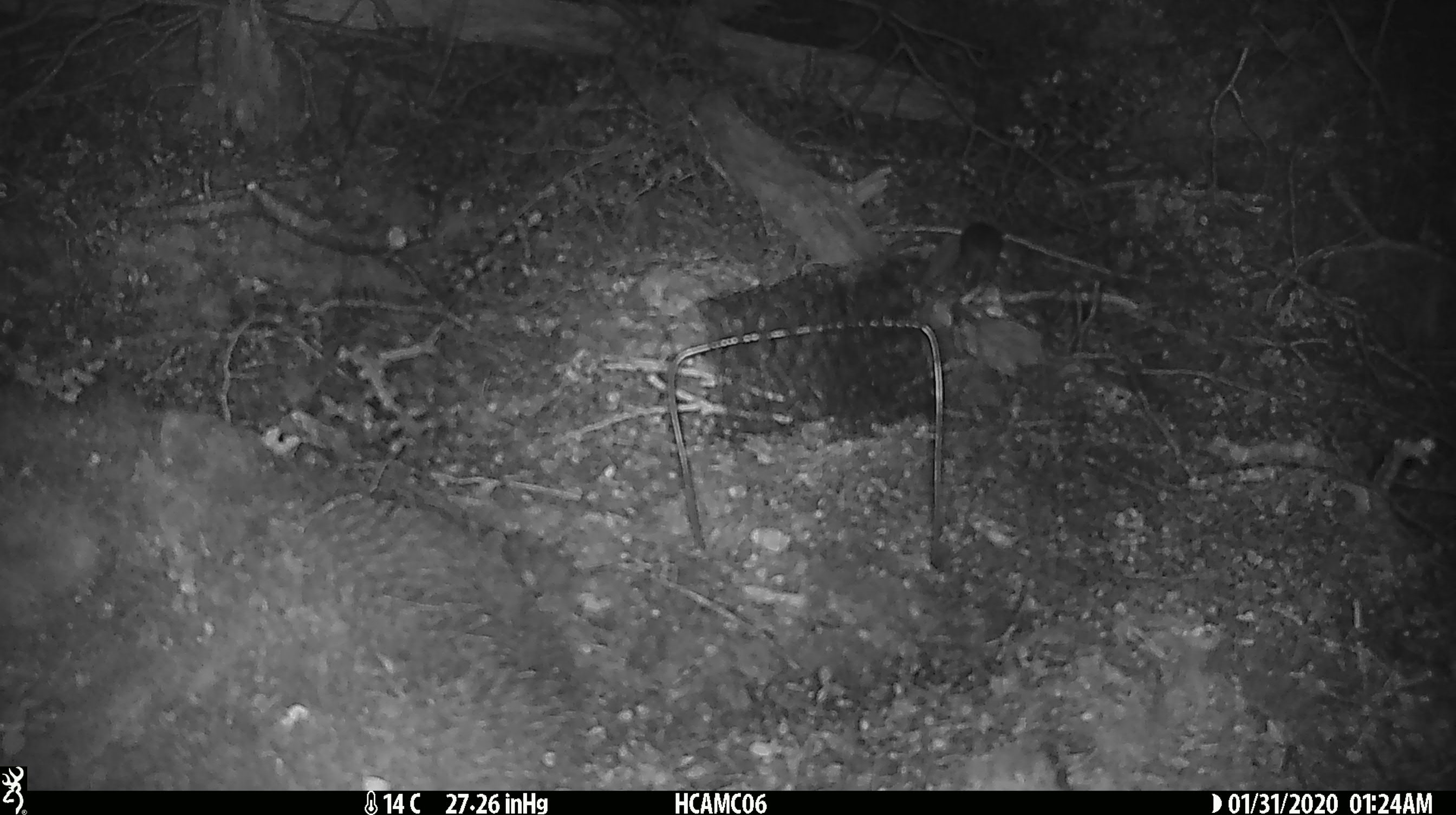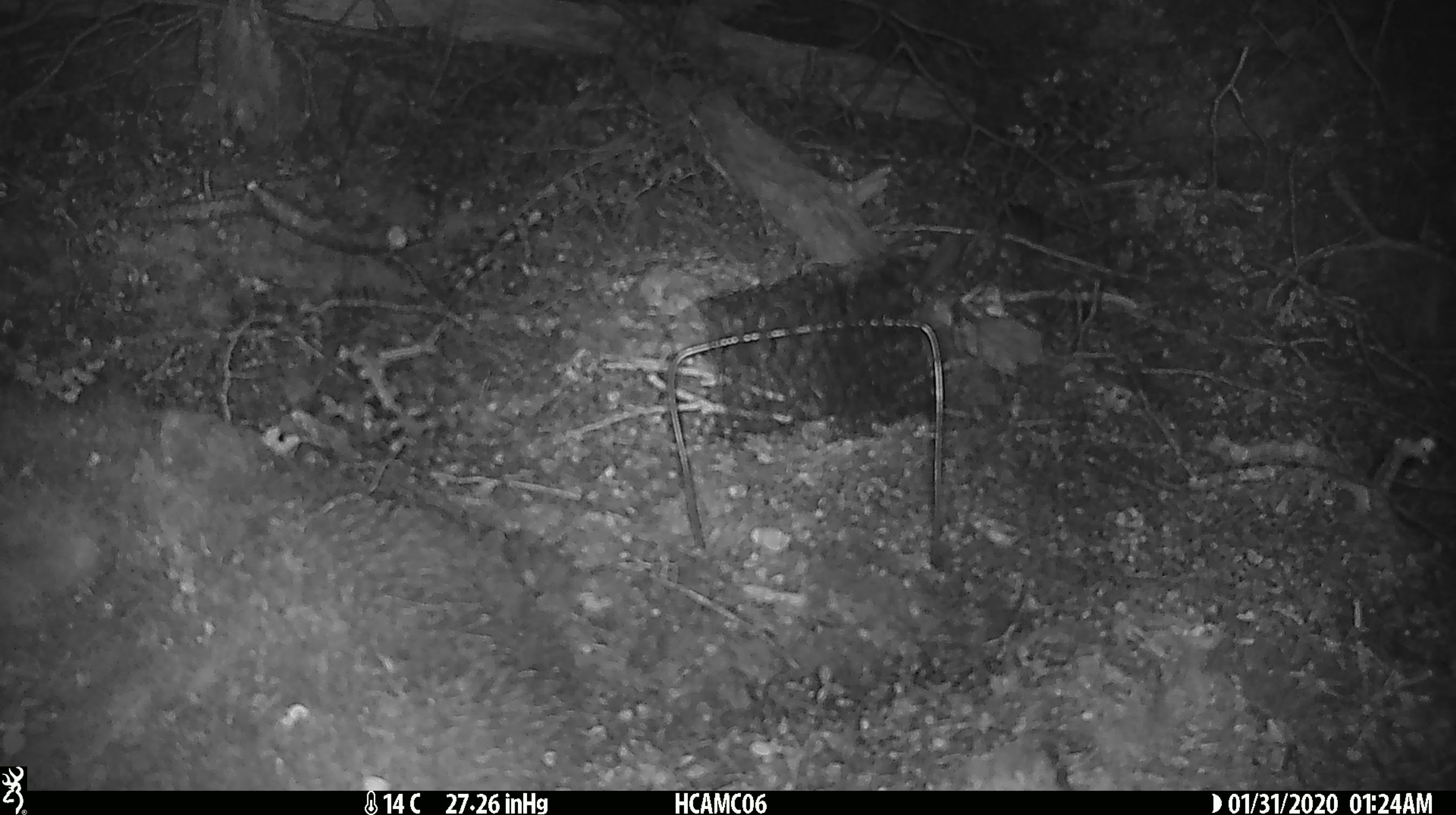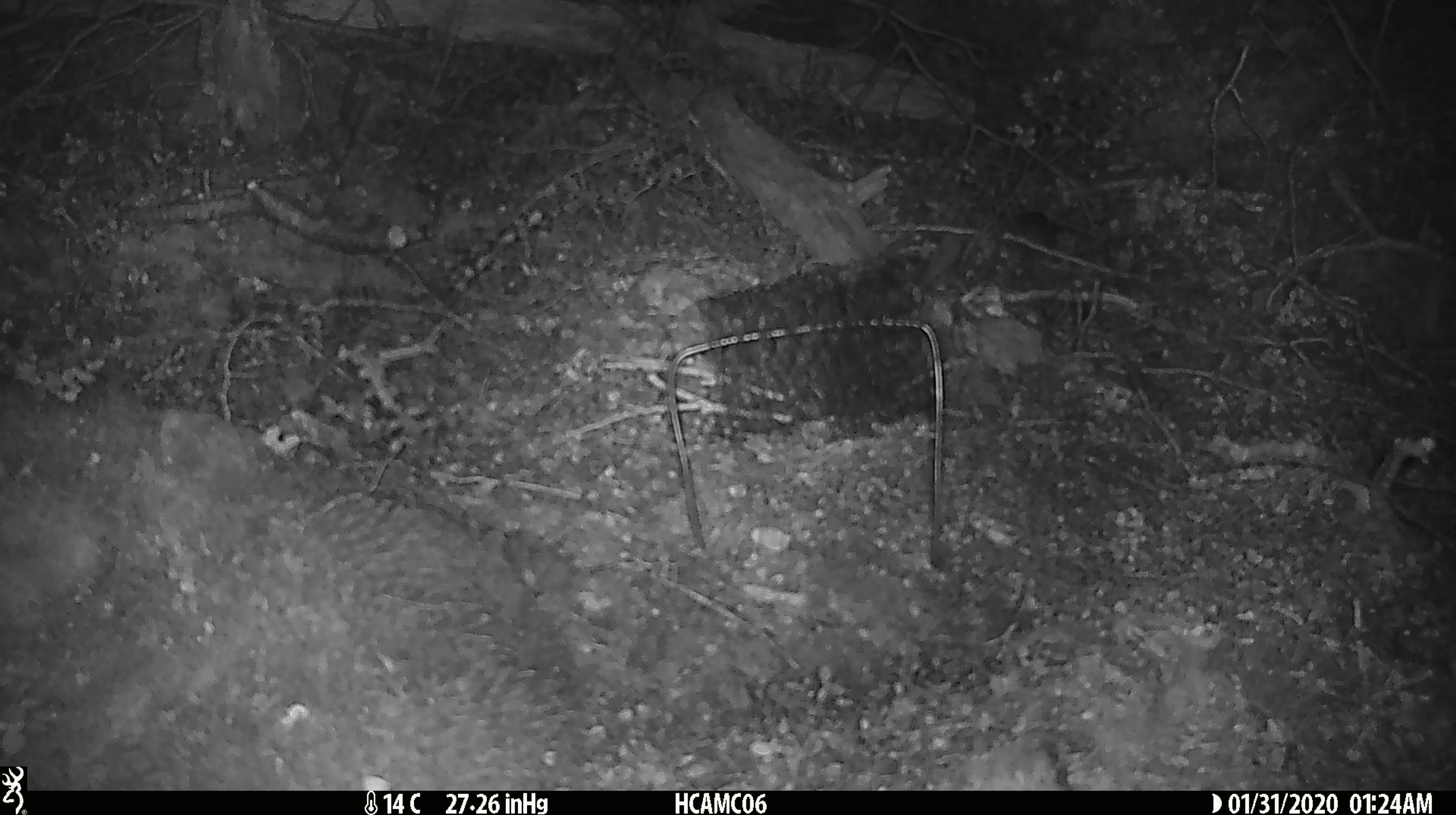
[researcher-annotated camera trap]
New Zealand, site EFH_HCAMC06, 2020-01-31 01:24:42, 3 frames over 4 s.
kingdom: Animalia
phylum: Chordata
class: Mammalia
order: Rodentia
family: Muridae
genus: Mus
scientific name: Mus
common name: mouse